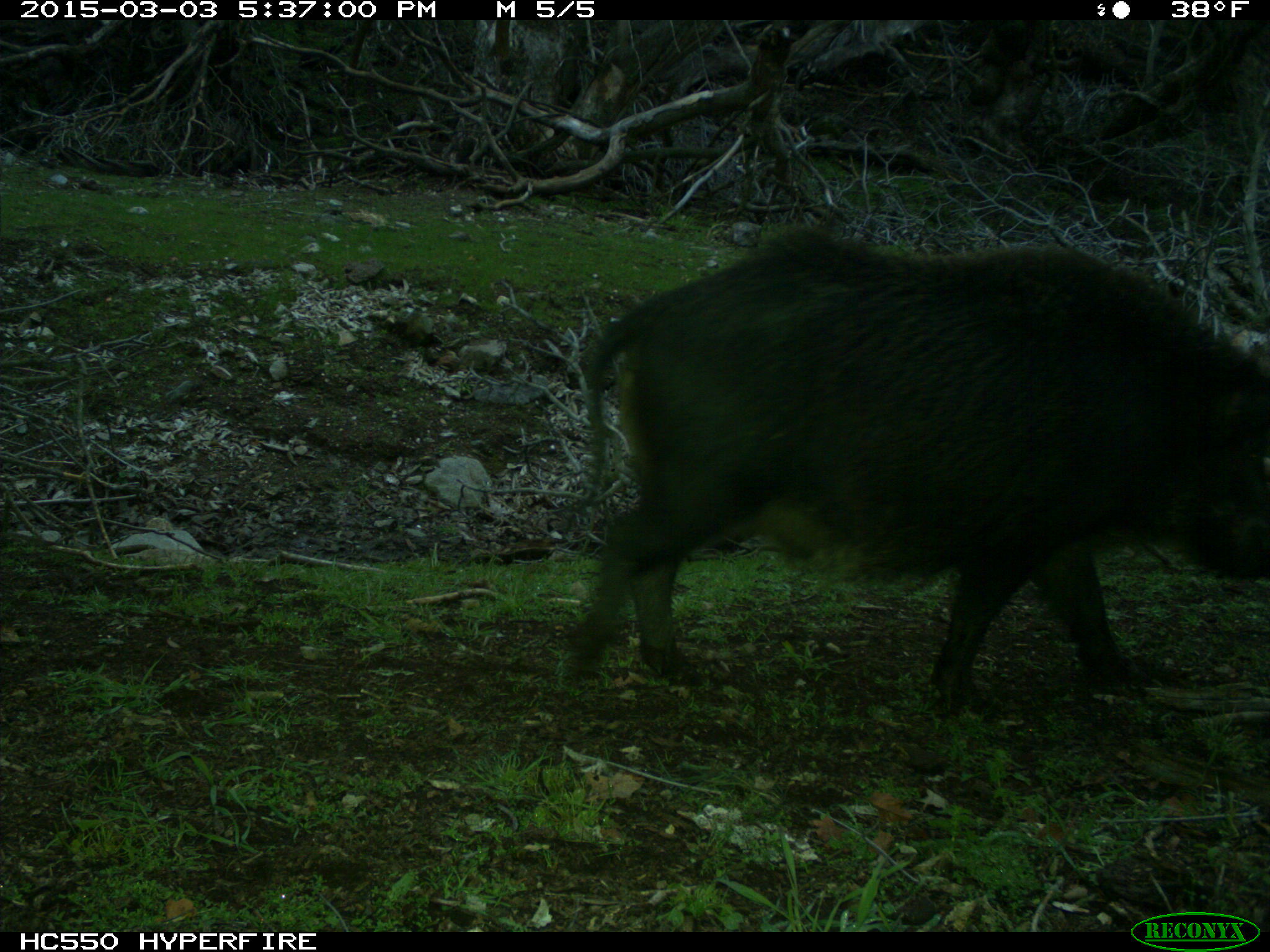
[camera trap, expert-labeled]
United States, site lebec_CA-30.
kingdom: Animalia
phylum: Chordata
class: Mammalia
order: Artiodactyla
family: Suidae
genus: Sus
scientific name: Sus scrofa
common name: wild boar